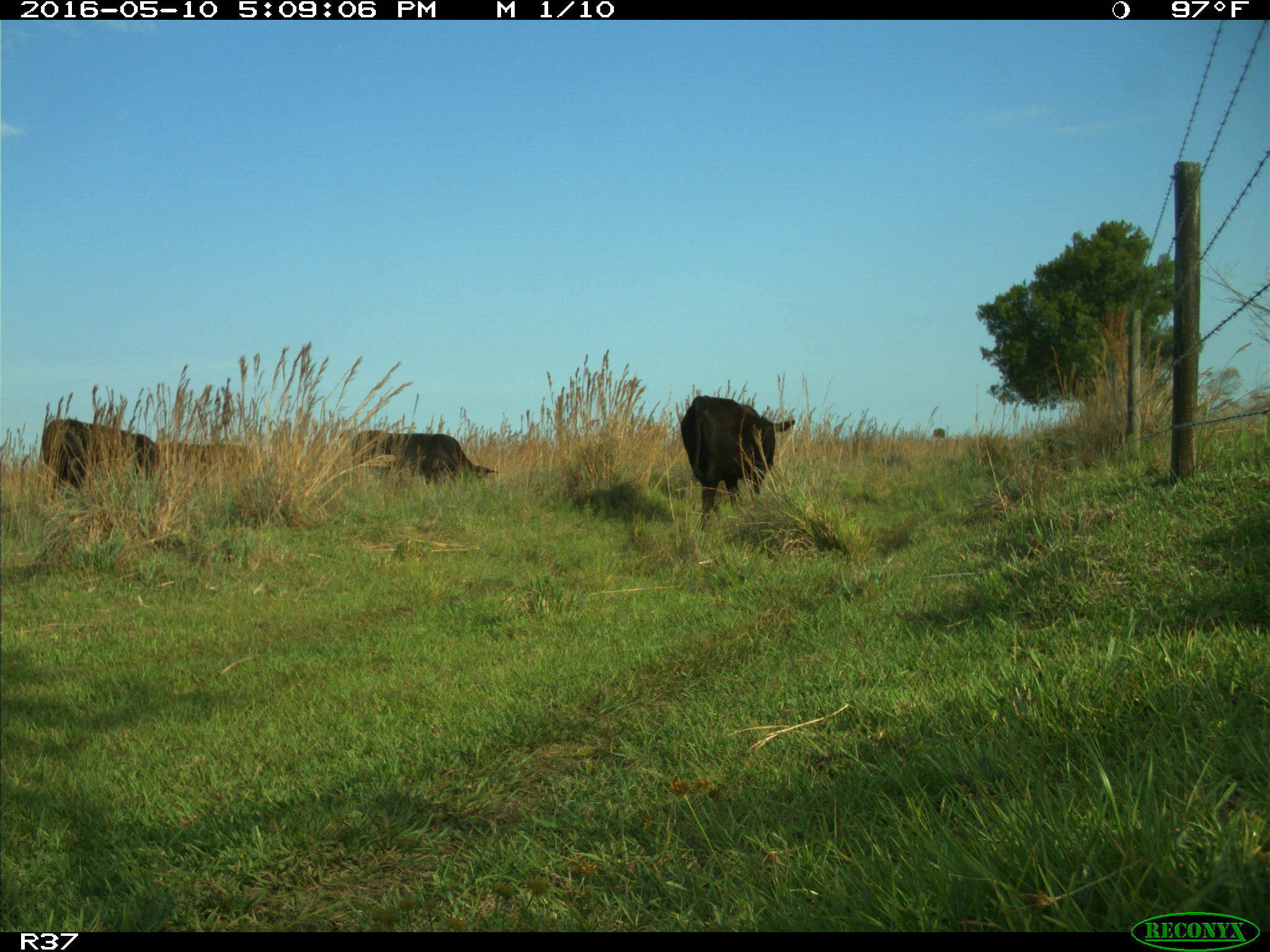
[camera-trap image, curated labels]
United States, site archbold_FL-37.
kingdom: Animalia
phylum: Chordata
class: Mammalia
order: Artiodactyla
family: Bovidae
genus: Bos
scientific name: Bos taurus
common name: domestic cow